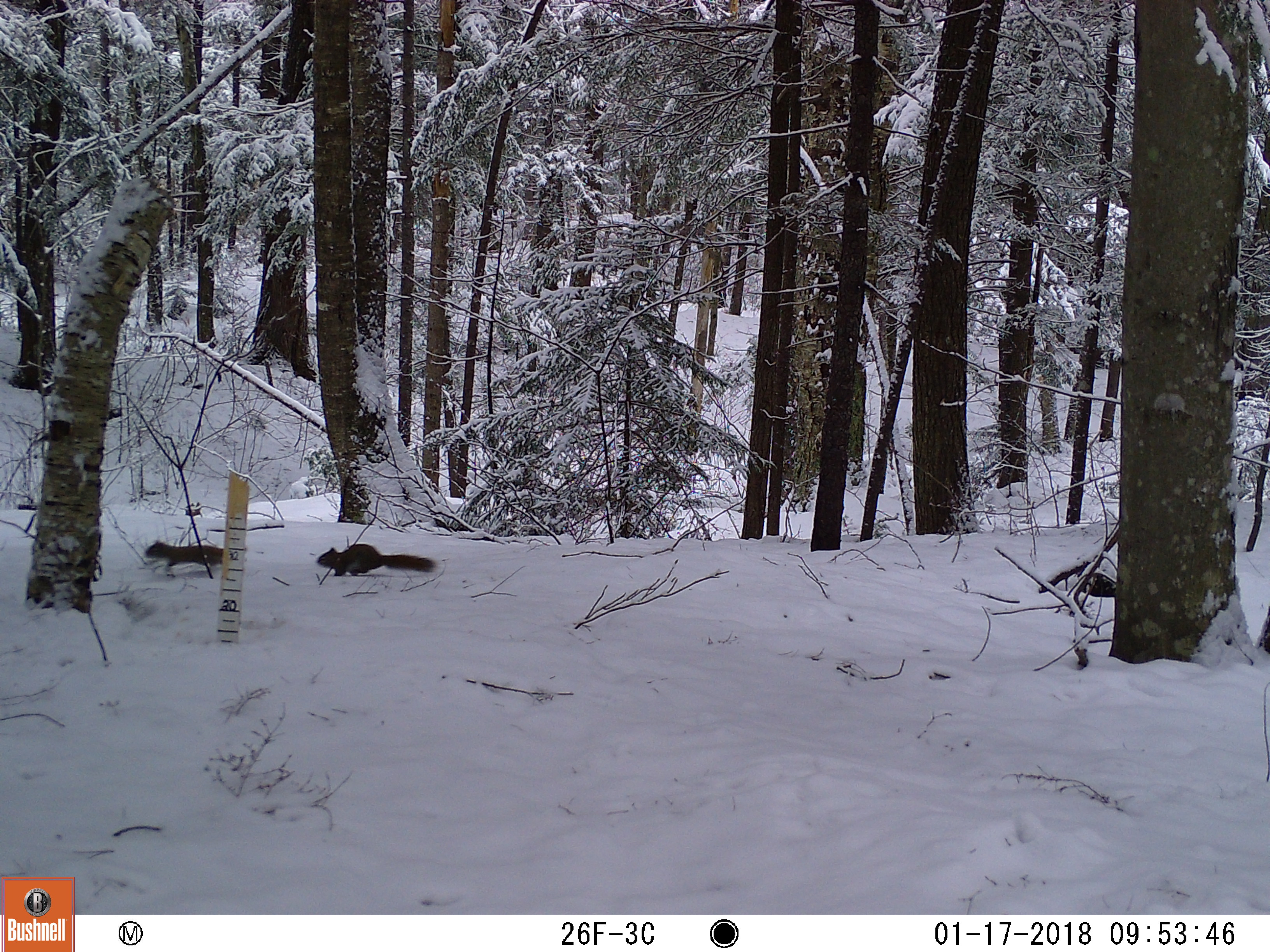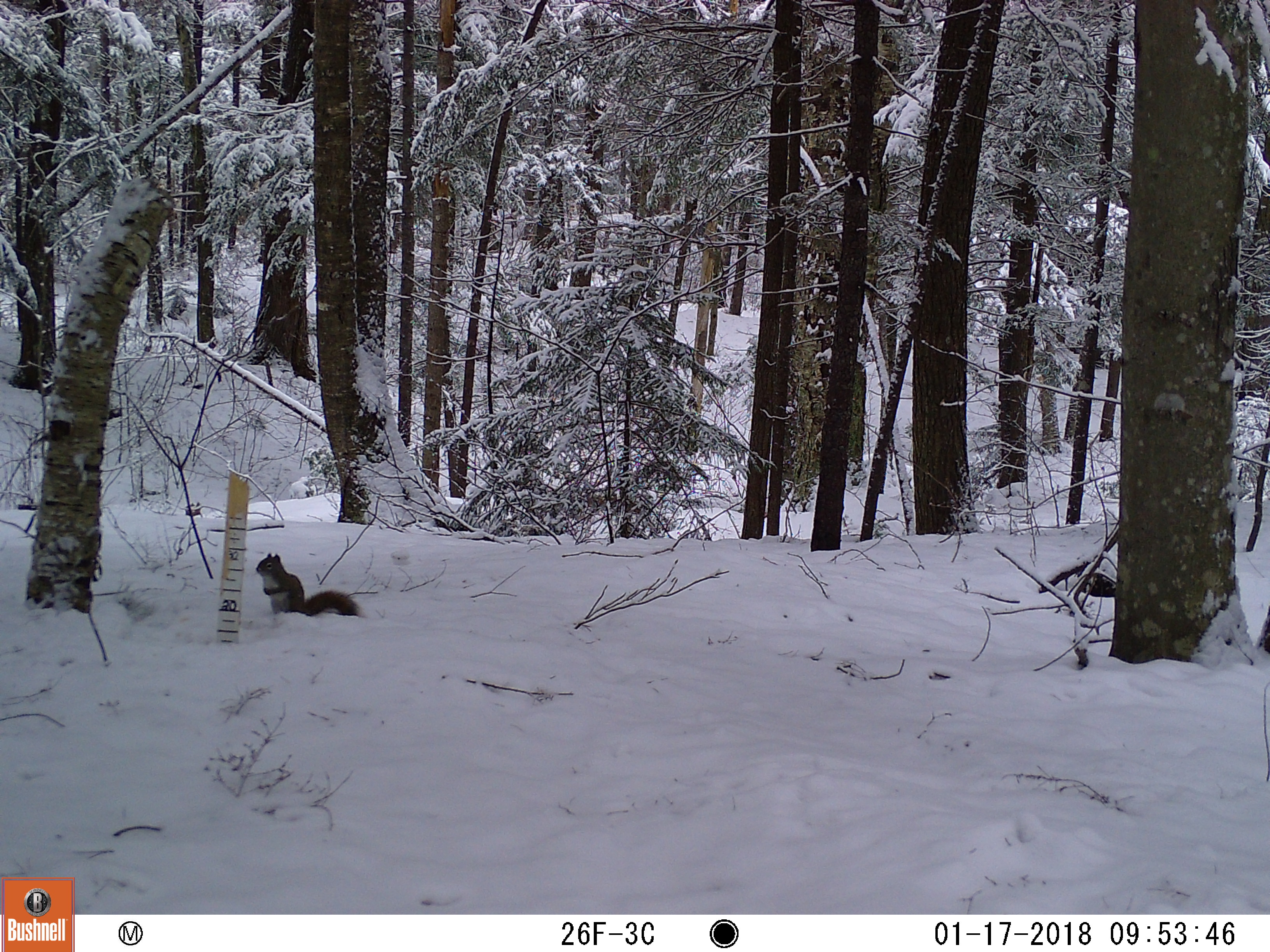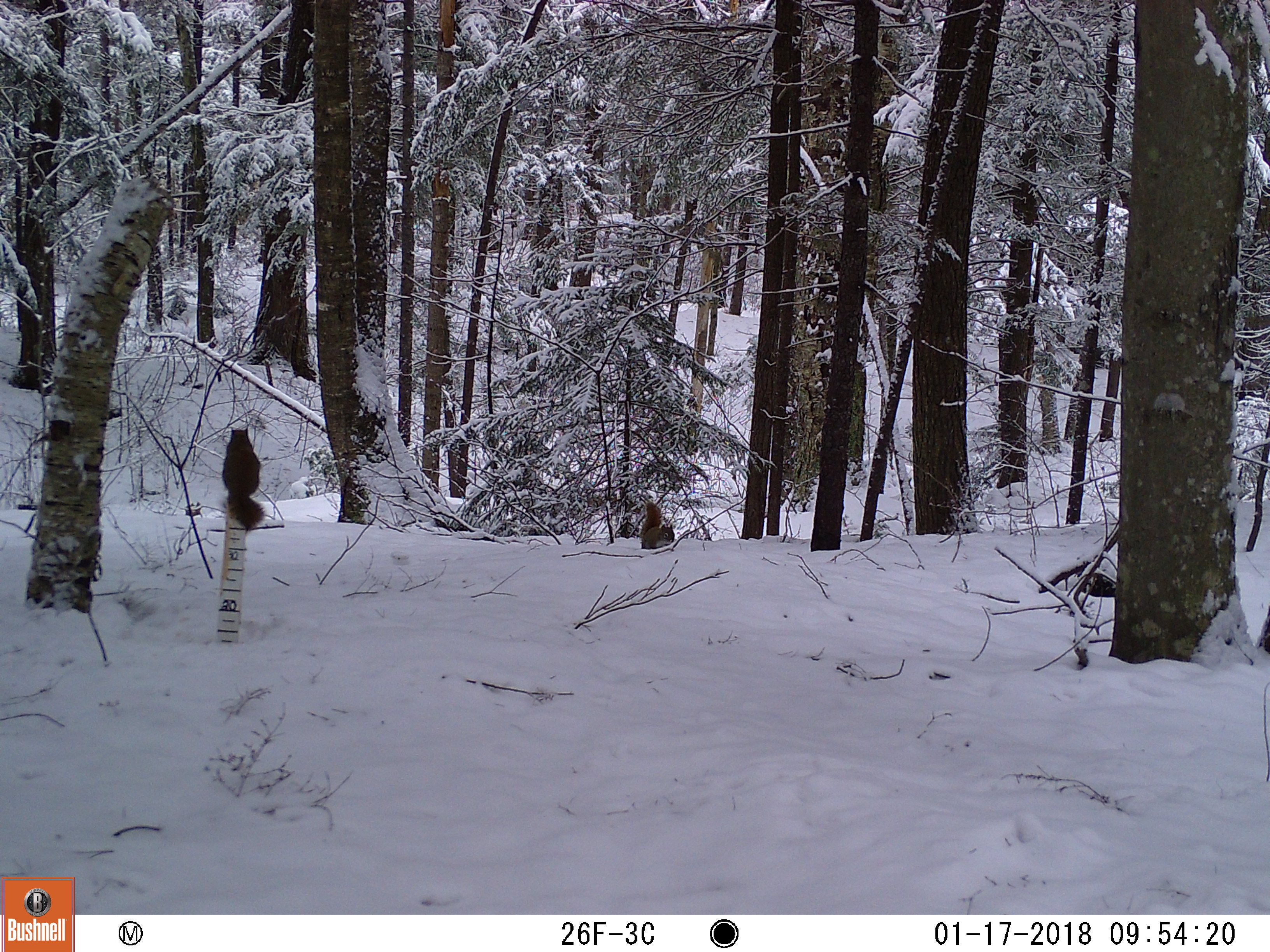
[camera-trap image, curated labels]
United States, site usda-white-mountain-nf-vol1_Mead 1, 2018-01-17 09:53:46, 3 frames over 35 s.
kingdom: Animalia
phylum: Chordata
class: Mammalia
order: Rodentia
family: Sciuridae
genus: Tamiasciurus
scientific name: Tamiasciurus hudsonicus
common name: red squirrel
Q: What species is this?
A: Red squirrel (Tamiasciurus hudsonicus).